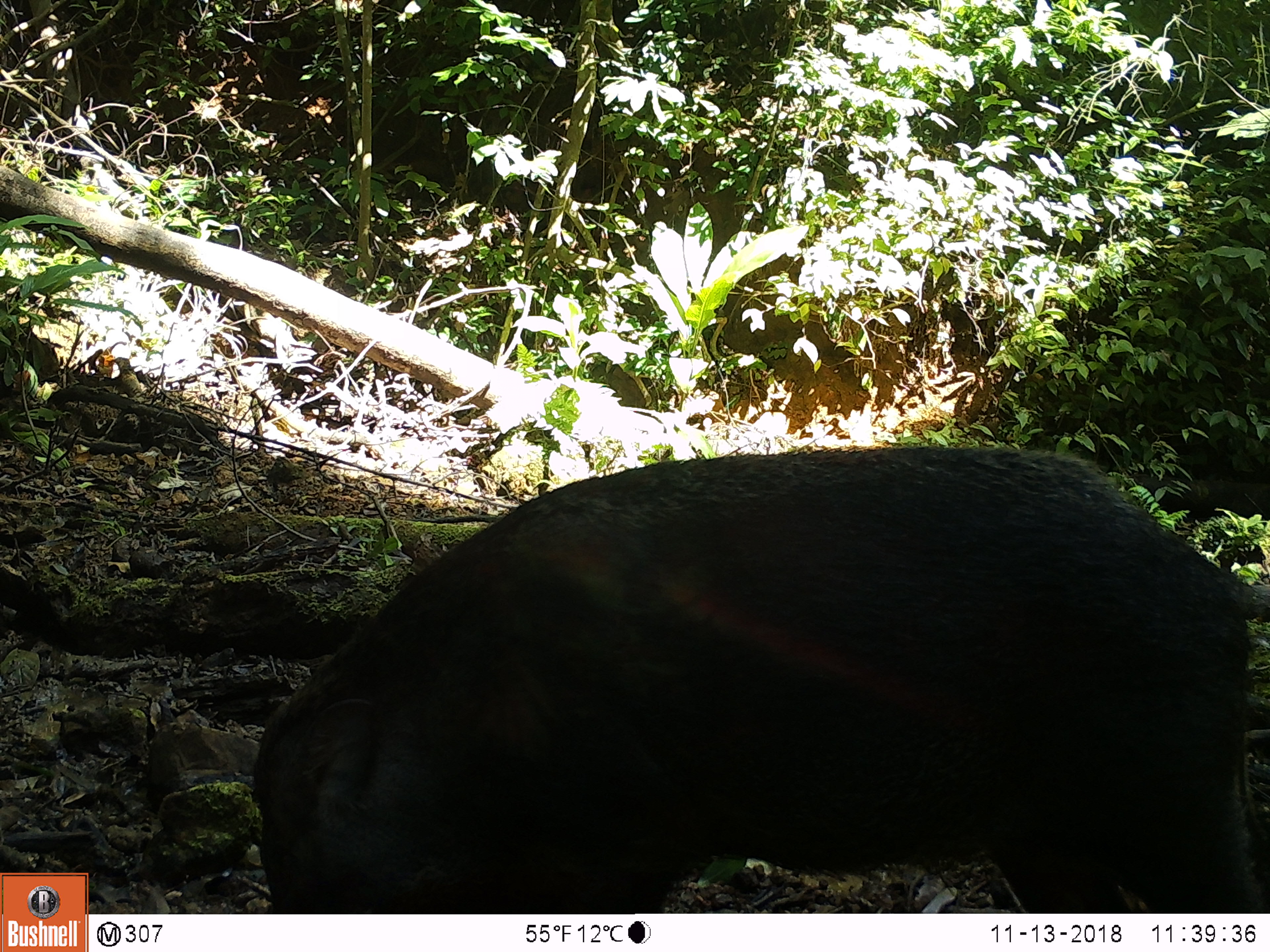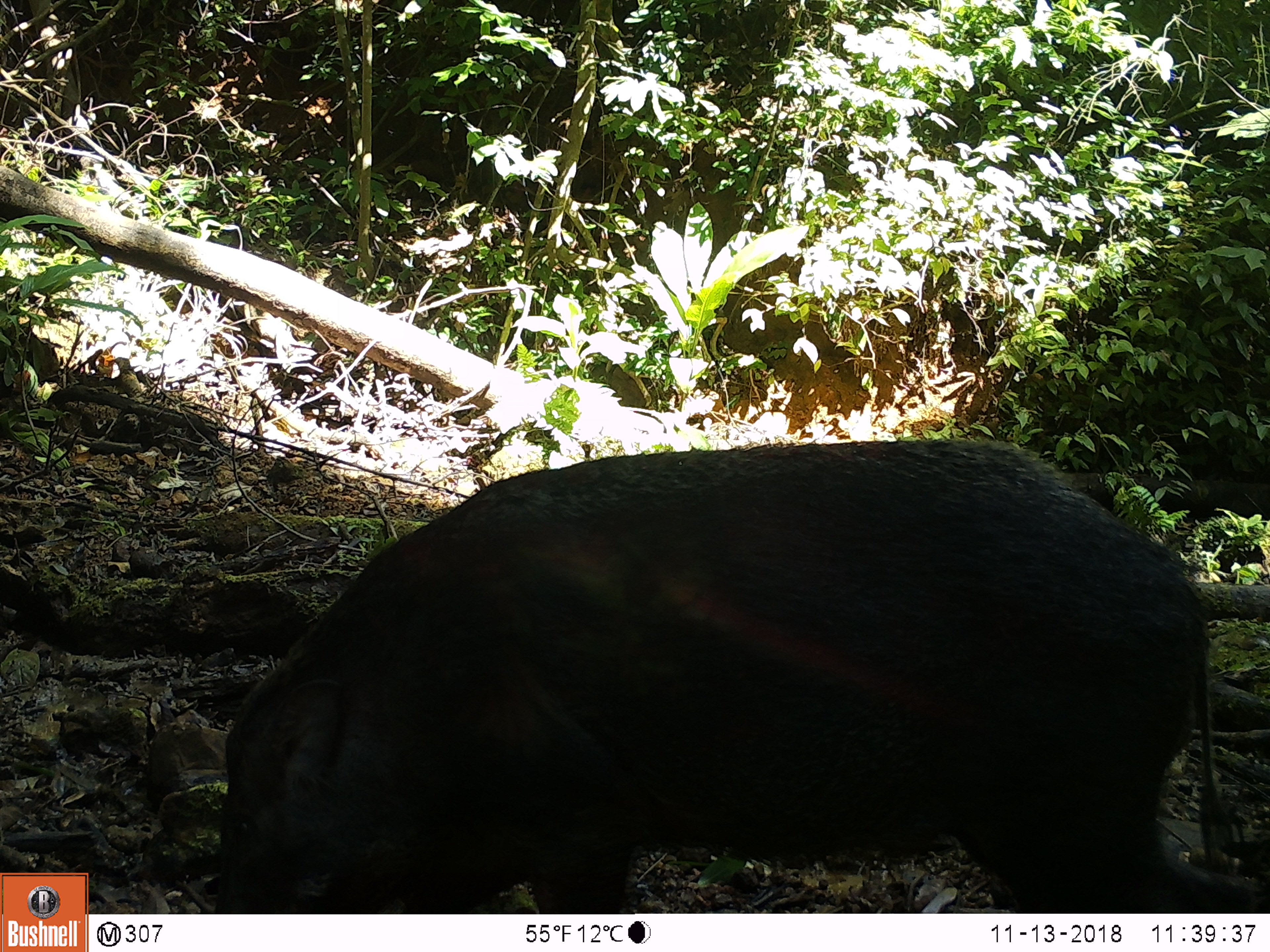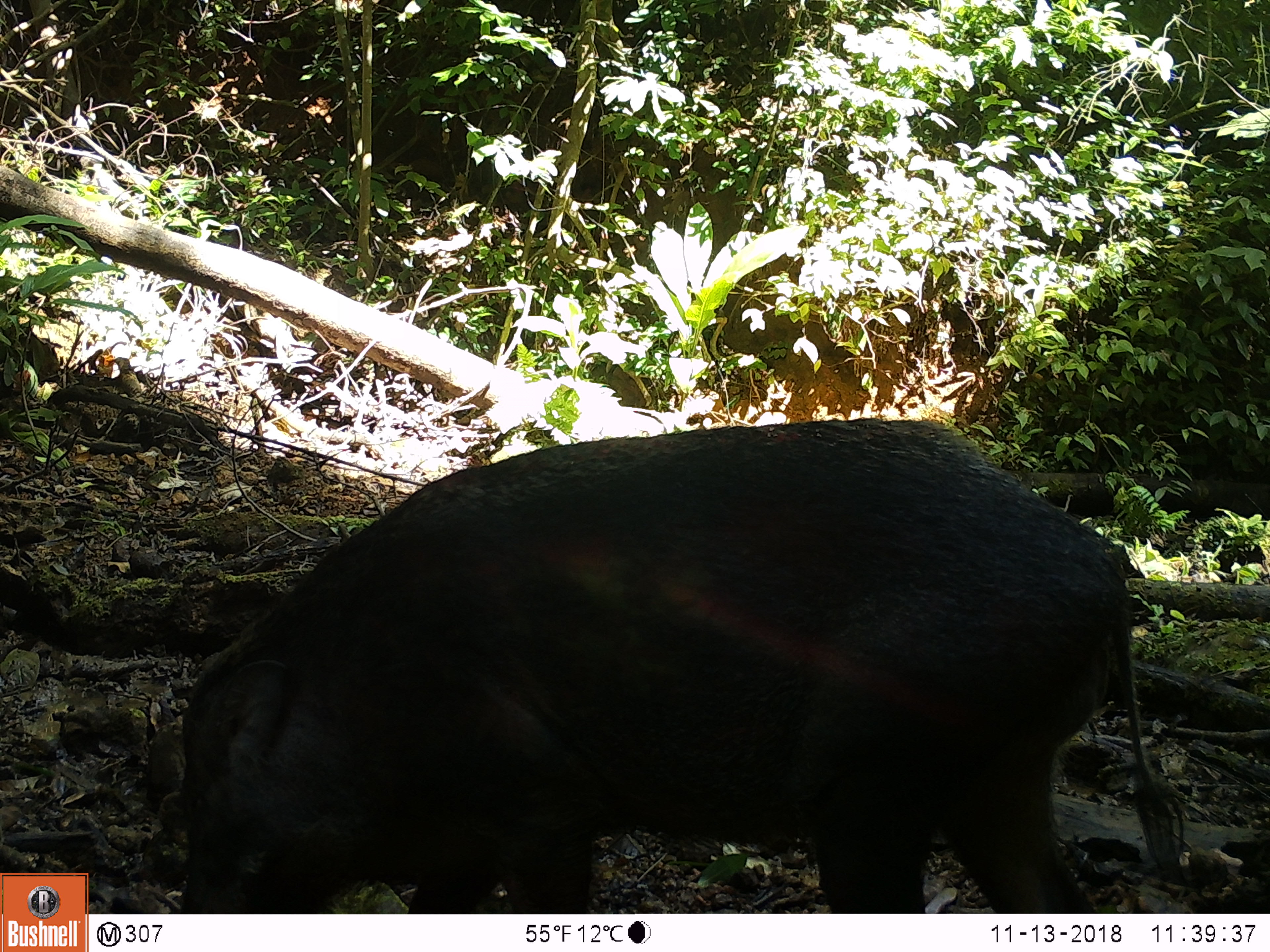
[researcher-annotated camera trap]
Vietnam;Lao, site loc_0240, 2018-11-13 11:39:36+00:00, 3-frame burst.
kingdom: Animalia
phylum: Chordata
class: Mammalia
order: Artiodactyla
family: Suidae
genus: Sus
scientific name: Sus scrofa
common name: eurasian wild pig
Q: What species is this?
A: Eurasian wild pig (Sus scrofa).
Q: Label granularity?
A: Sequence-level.